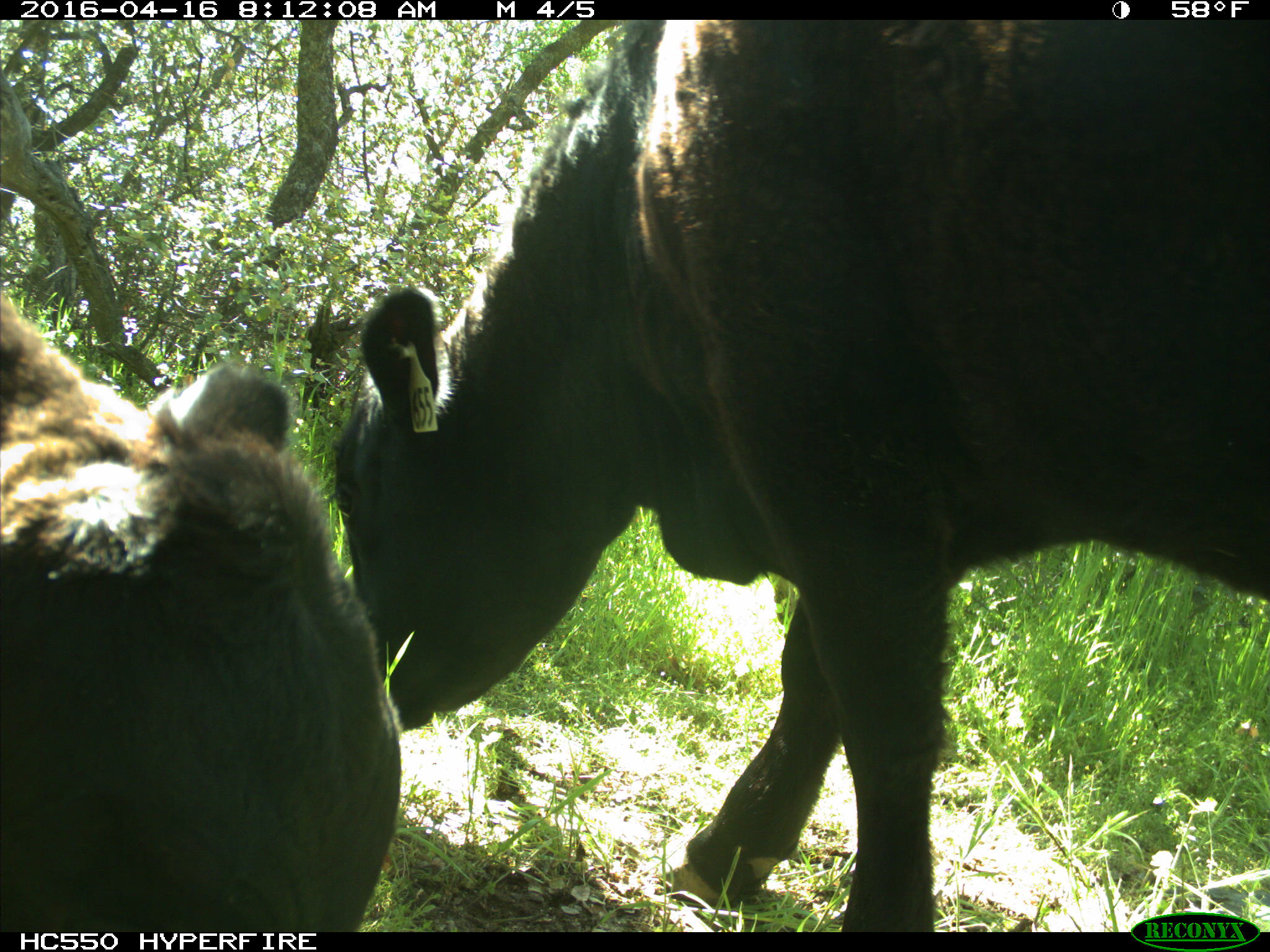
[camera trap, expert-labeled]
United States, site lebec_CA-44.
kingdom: Animalia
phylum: Chordata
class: Mammalia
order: Artiodactyla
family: Bovidae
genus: Bos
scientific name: Bos taurus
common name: domestic cow